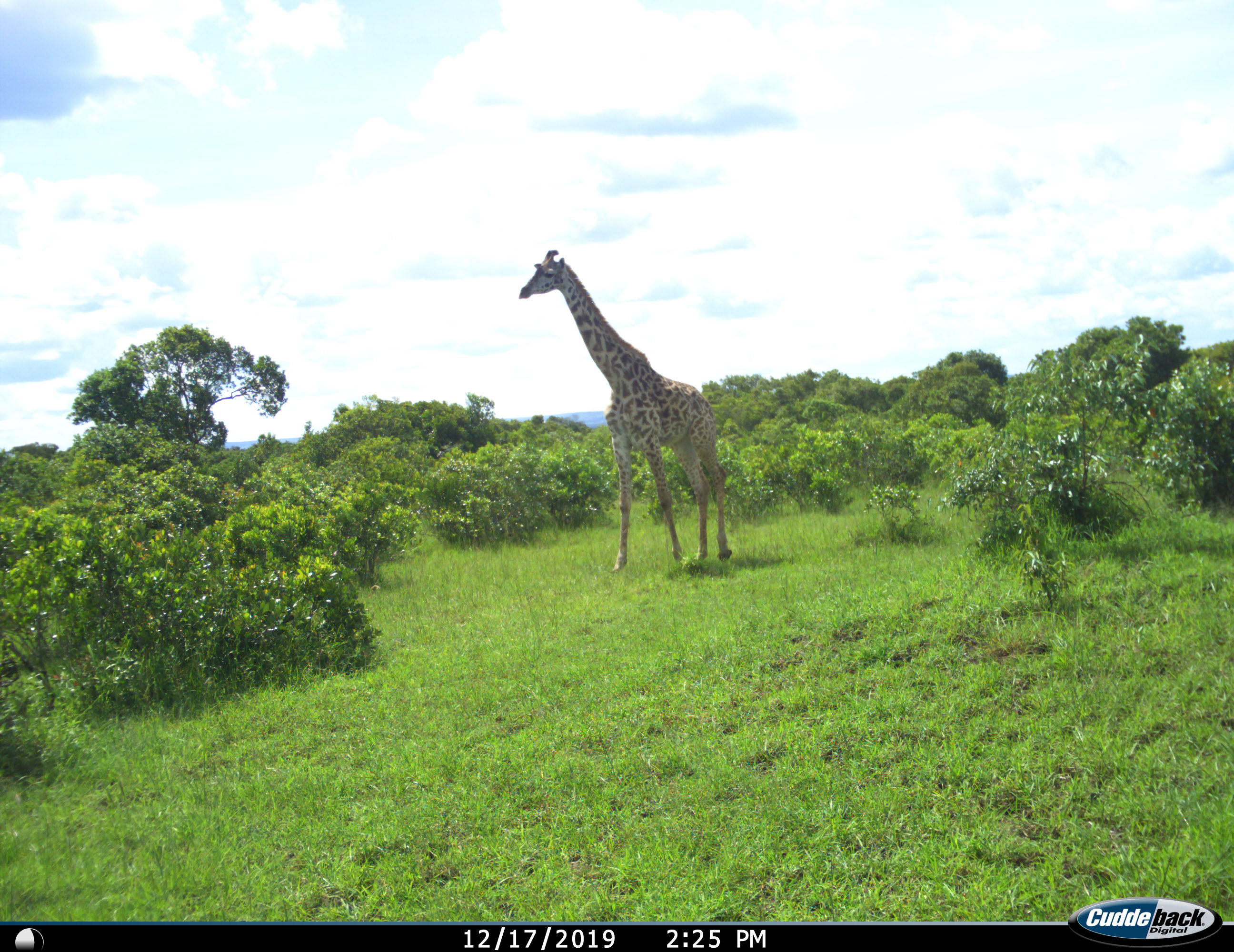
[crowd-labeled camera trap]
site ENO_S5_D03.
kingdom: Animalia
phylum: Chordata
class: Mammalia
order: Artiodactyla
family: Giraffidae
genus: Giraffa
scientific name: Giraffa camelopardalis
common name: giraffe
Giraffe (Giraffa camelopardalis), count 1. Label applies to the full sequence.